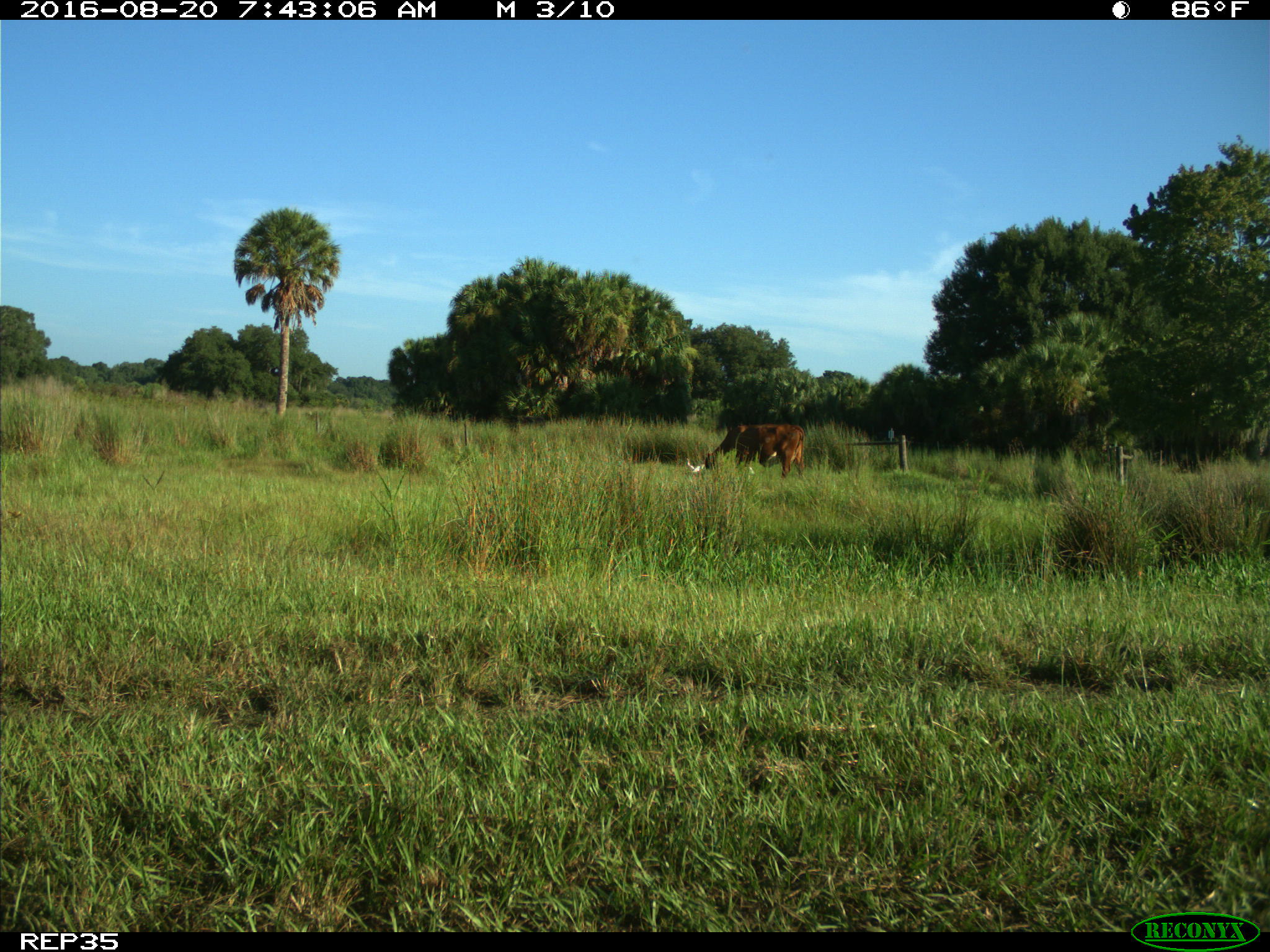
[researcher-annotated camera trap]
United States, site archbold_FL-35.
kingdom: Animalia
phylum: Chordata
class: Mammalia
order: Artiodactyla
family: Bovidae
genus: Bos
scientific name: Bos taurus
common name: domestic cow